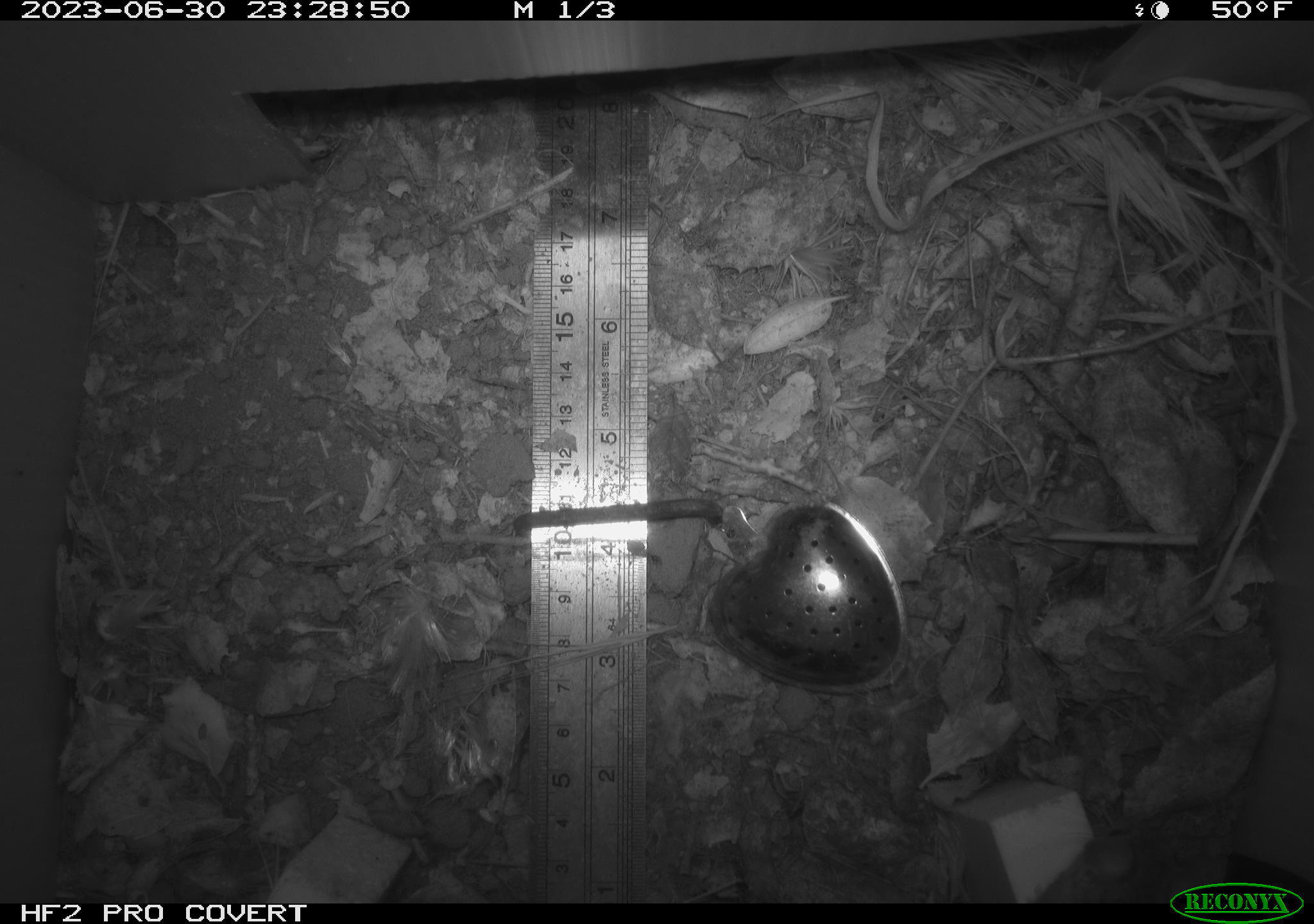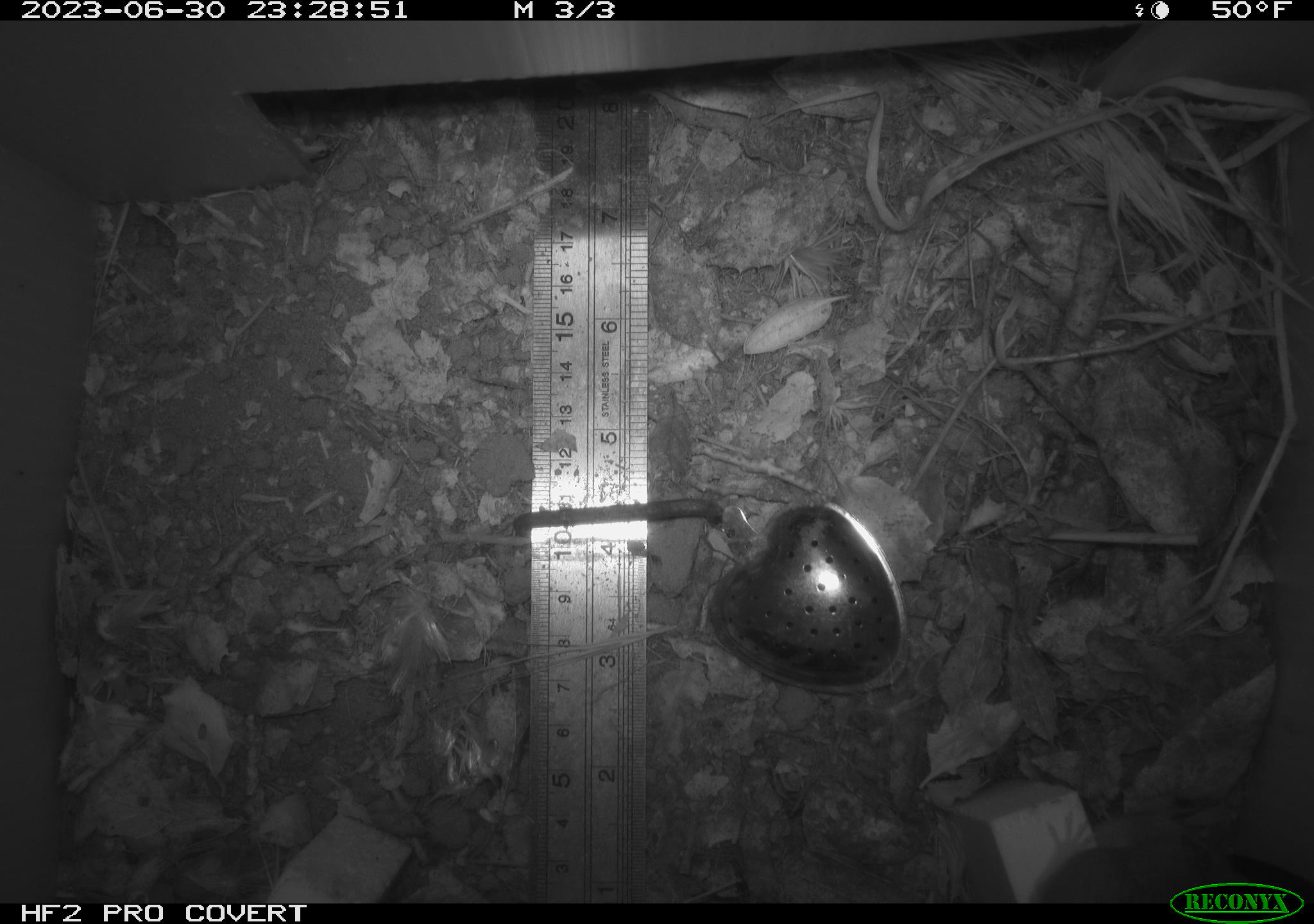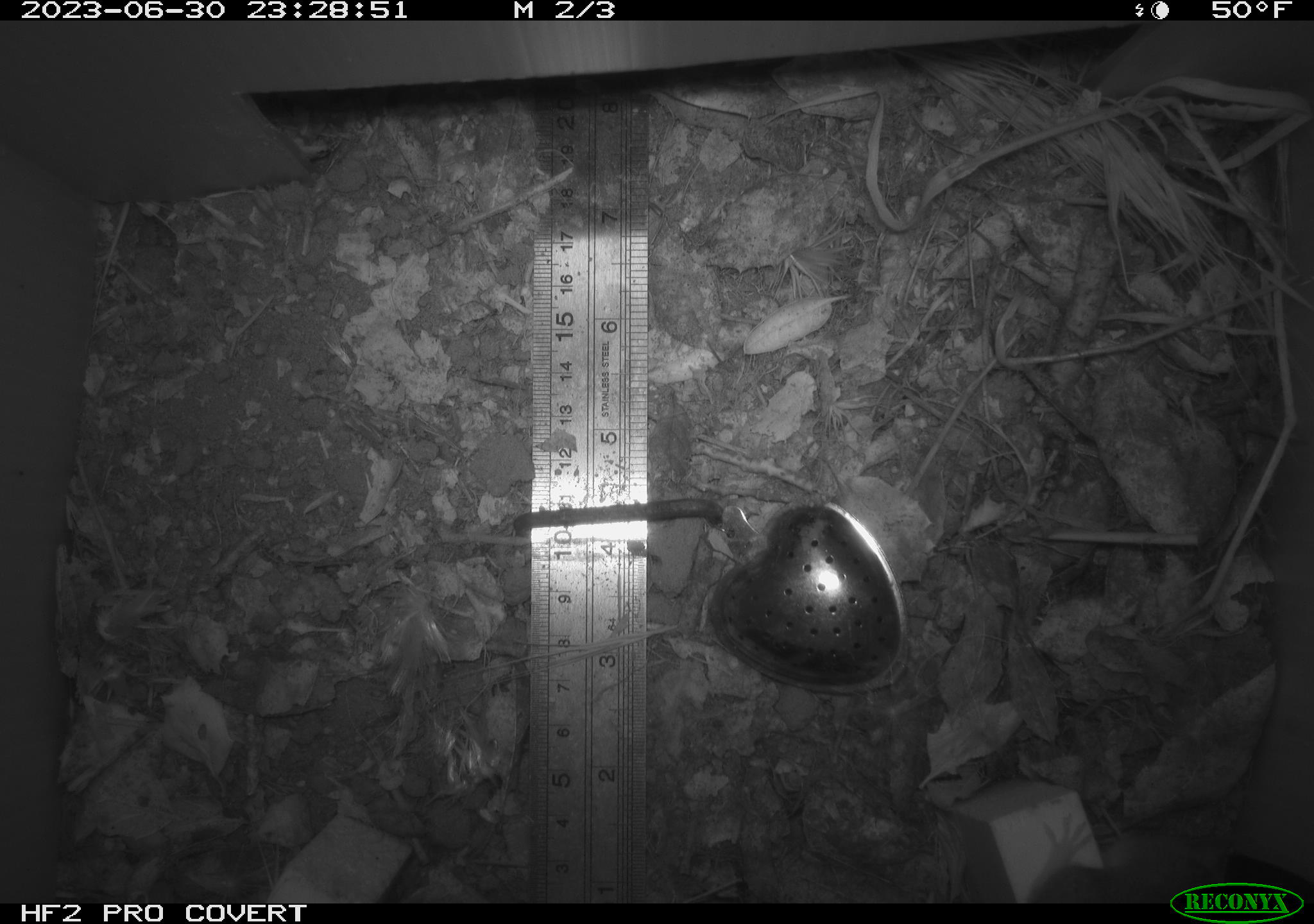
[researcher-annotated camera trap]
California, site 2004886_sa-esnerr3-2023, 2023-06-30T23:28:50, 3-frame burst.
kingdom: Animalia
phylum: Chordata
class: Mammalia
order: Rodentia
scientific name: Rodentia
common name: mouse species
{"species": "mouse species (Rodentia)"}